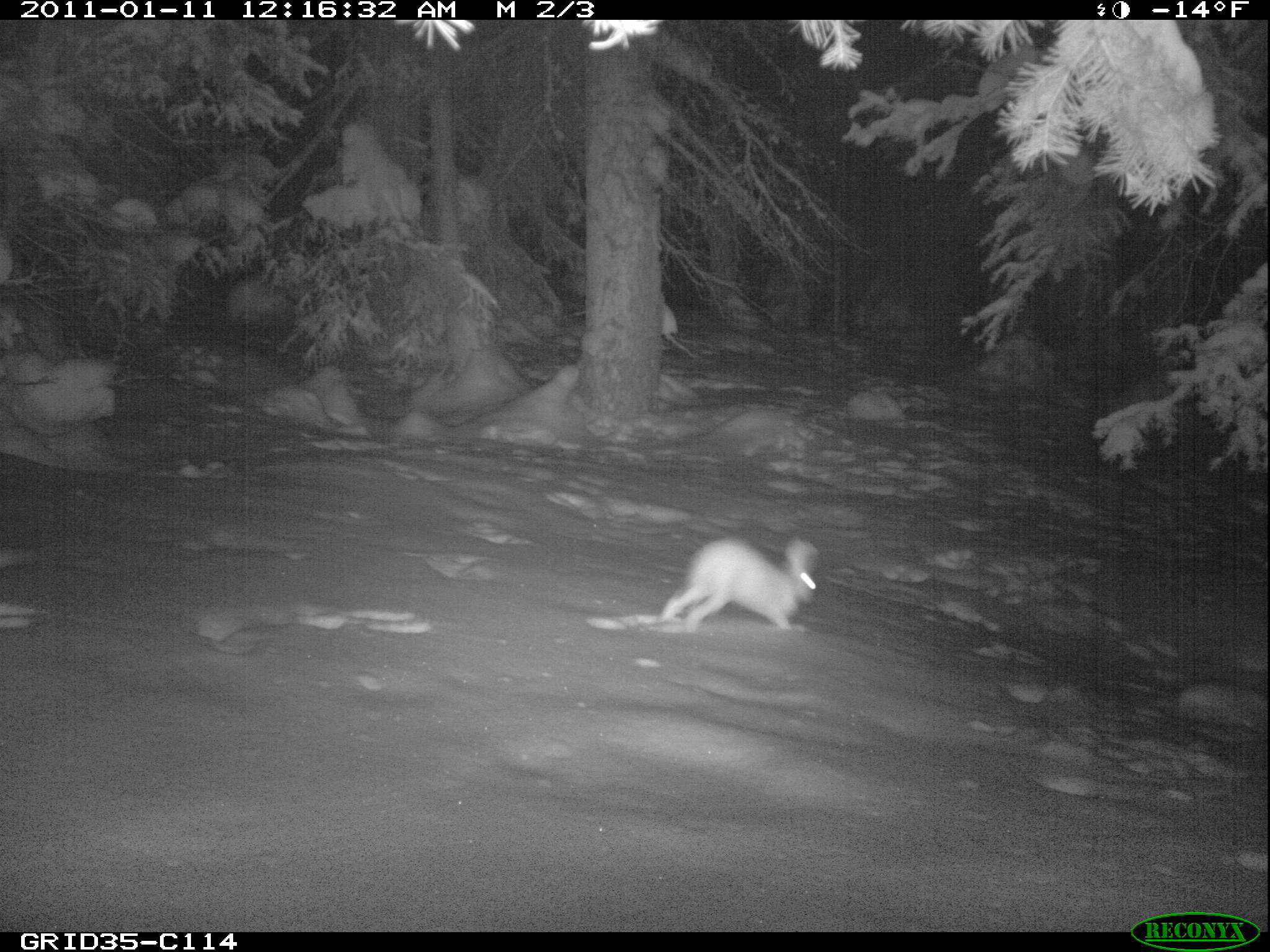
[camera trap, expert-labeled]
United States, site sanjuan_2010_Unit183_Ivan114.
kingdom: Animalia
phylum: Chordata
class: Mammalia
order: Lagomorpha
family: Leporidae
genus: Lepus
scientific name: Lepus americanus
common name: snowshoe hare